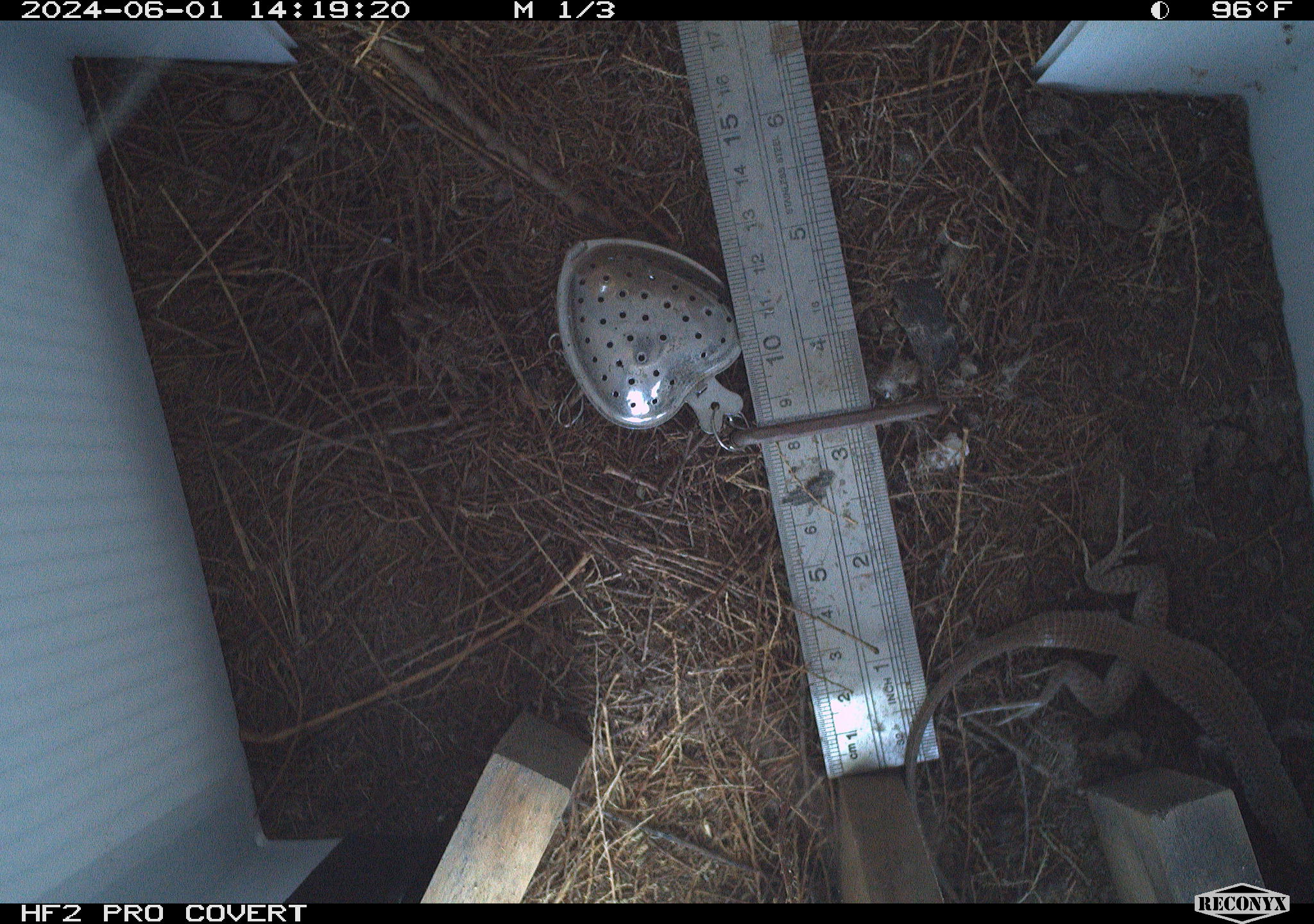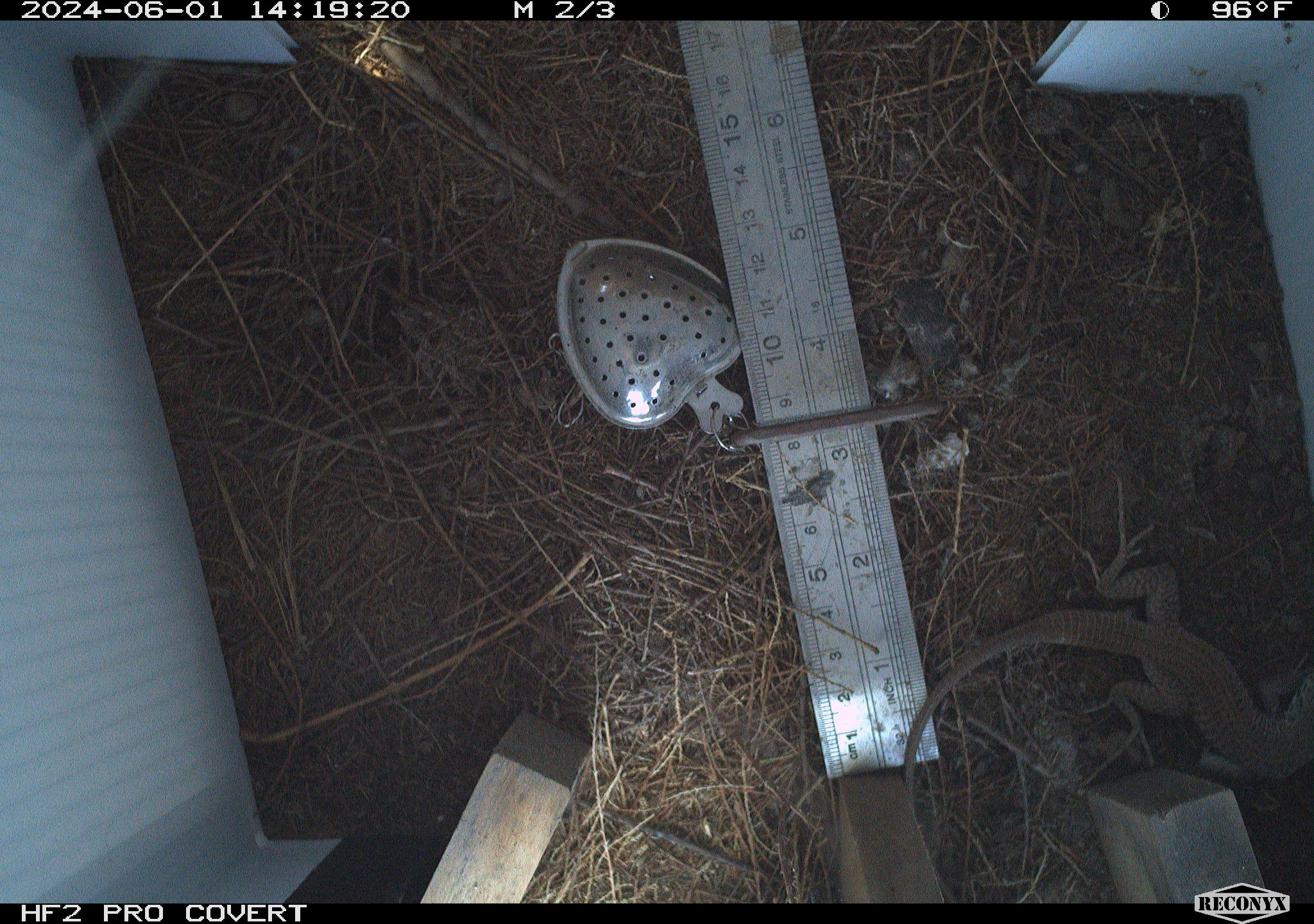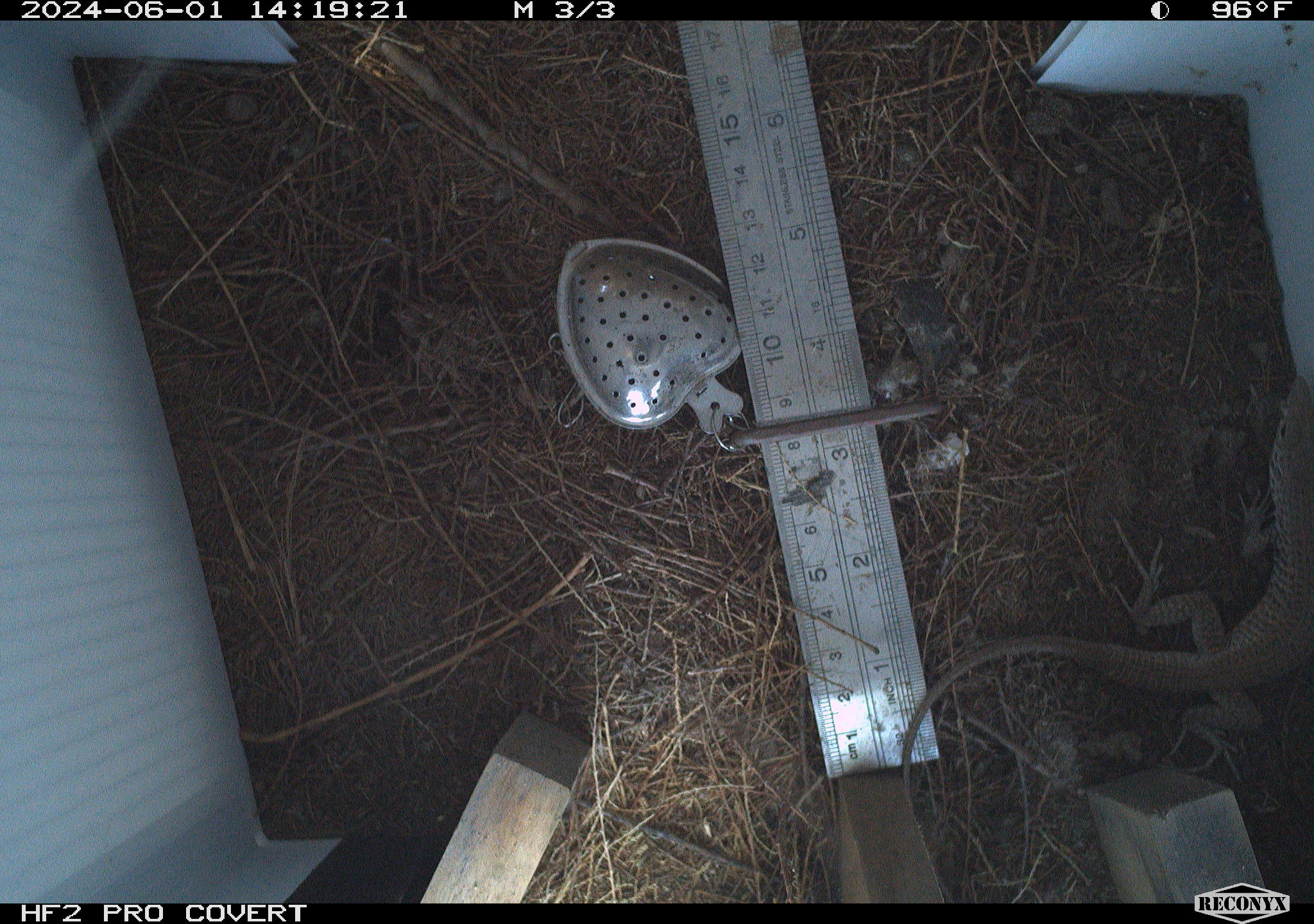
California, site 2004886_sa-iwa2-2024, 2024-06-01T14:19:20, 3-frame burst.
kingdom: Animalia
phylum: Chordata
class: Reptilia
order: Squamata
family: Teiidae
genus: Aspidoscelis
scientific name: Aspidoscelis tigris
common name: western whiptail